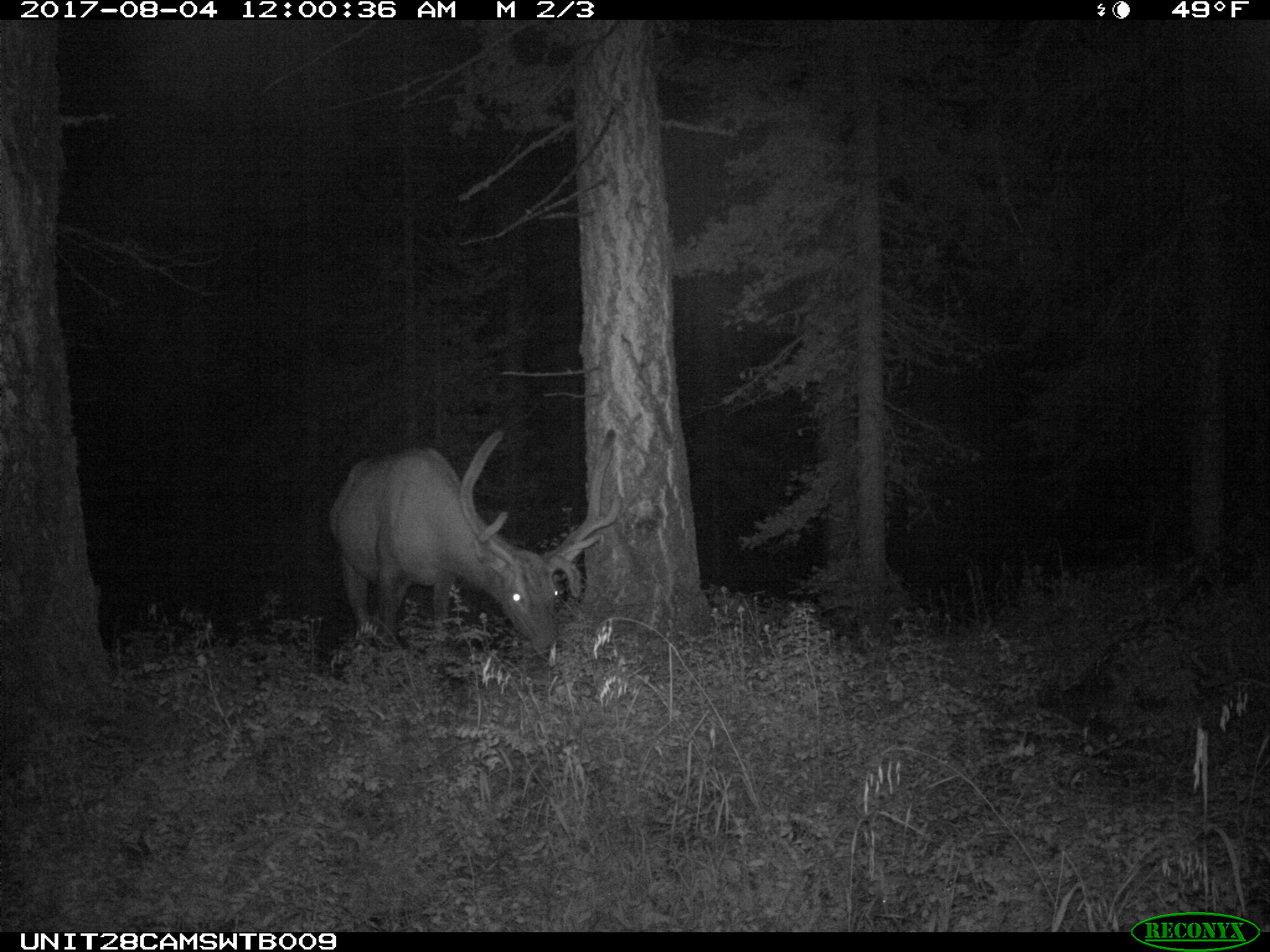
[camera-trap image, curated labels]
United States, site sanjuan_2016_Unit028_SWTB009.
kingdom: Animalia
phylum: Chordata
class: Mammalia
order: Artiodactyla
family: Cervidae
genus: Cervus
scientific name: Cervus elaphus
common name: red deer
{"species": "Cervus elaphus (red deer)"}